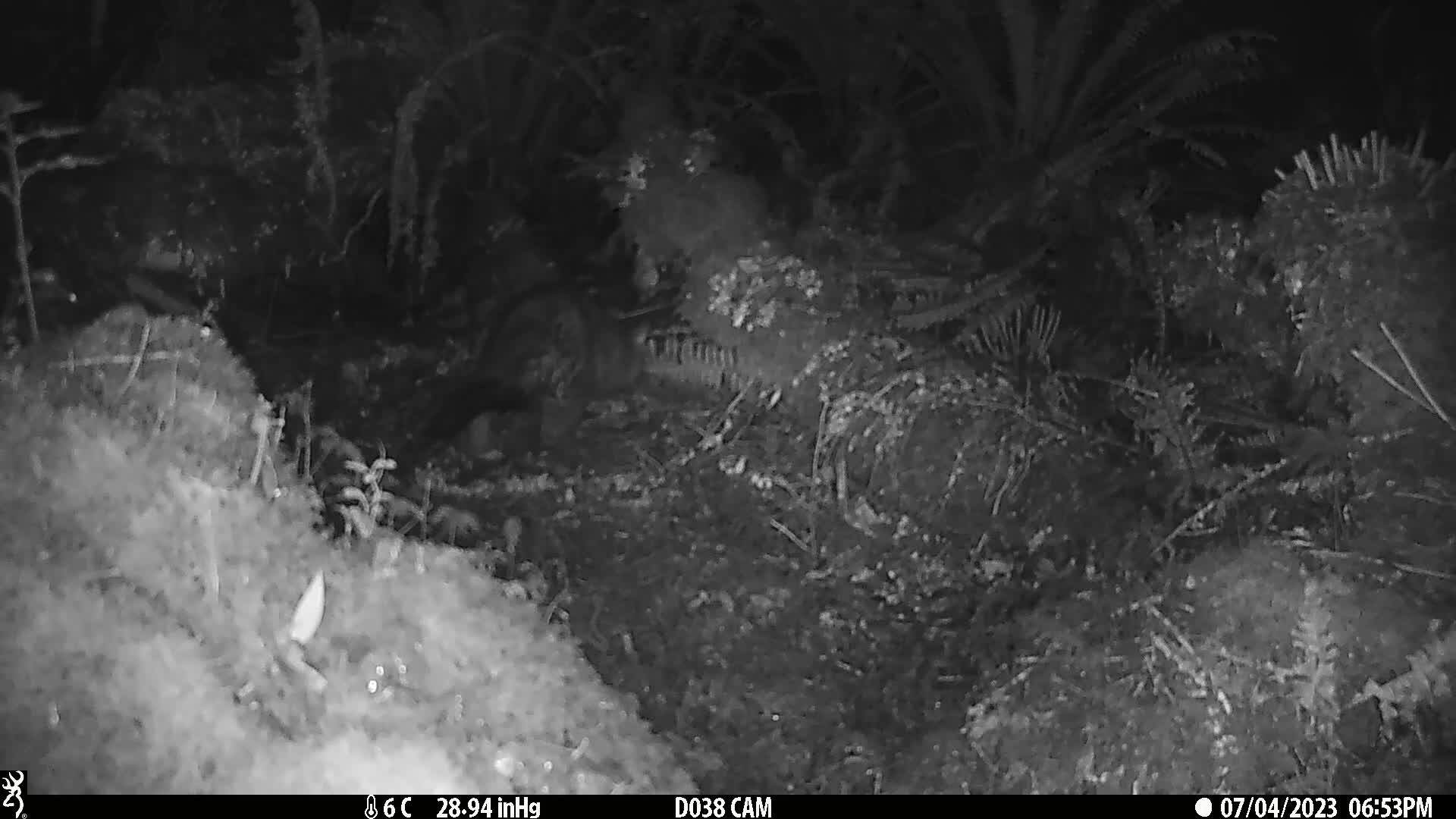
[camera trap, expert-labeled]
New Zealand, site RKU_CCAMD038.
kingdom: Animalia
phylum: Chordata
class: Mammalia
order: Diprotodontia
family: Phalangeridae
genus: Trichosurus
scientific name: Trichosurus vulpecula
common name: common brushtail possum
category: possum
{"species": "possum (common brushtail possum) (Trichosurus vulpecula)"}